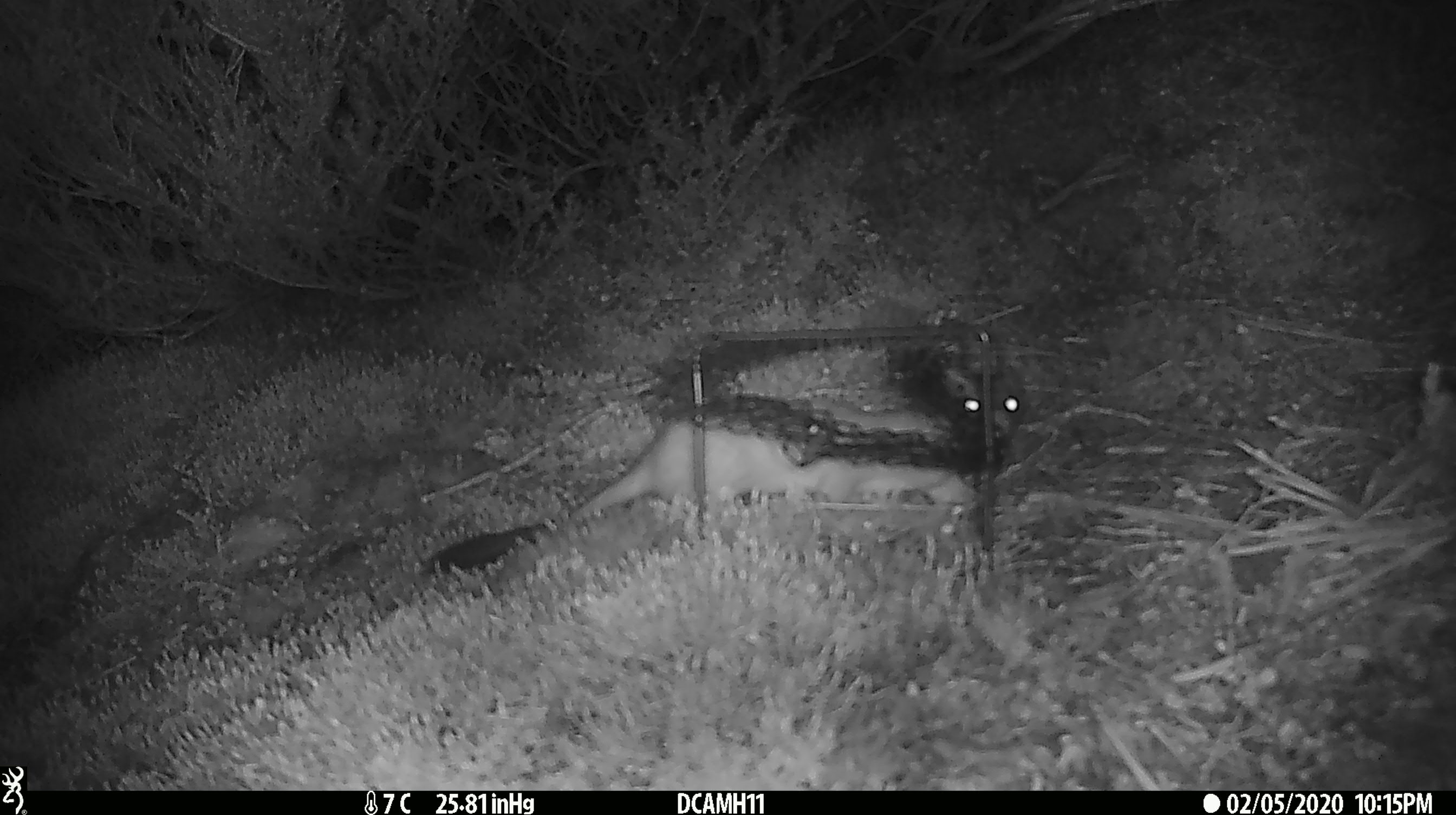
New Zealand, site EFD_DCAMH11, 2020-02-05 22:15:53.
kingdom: Animalia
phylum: Chordata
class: Mammalia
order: Carnivora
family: Mustelidae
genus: Mustela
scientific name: Mustela erminea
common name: stoat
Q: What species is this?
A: Stoat (Mustela erminea).